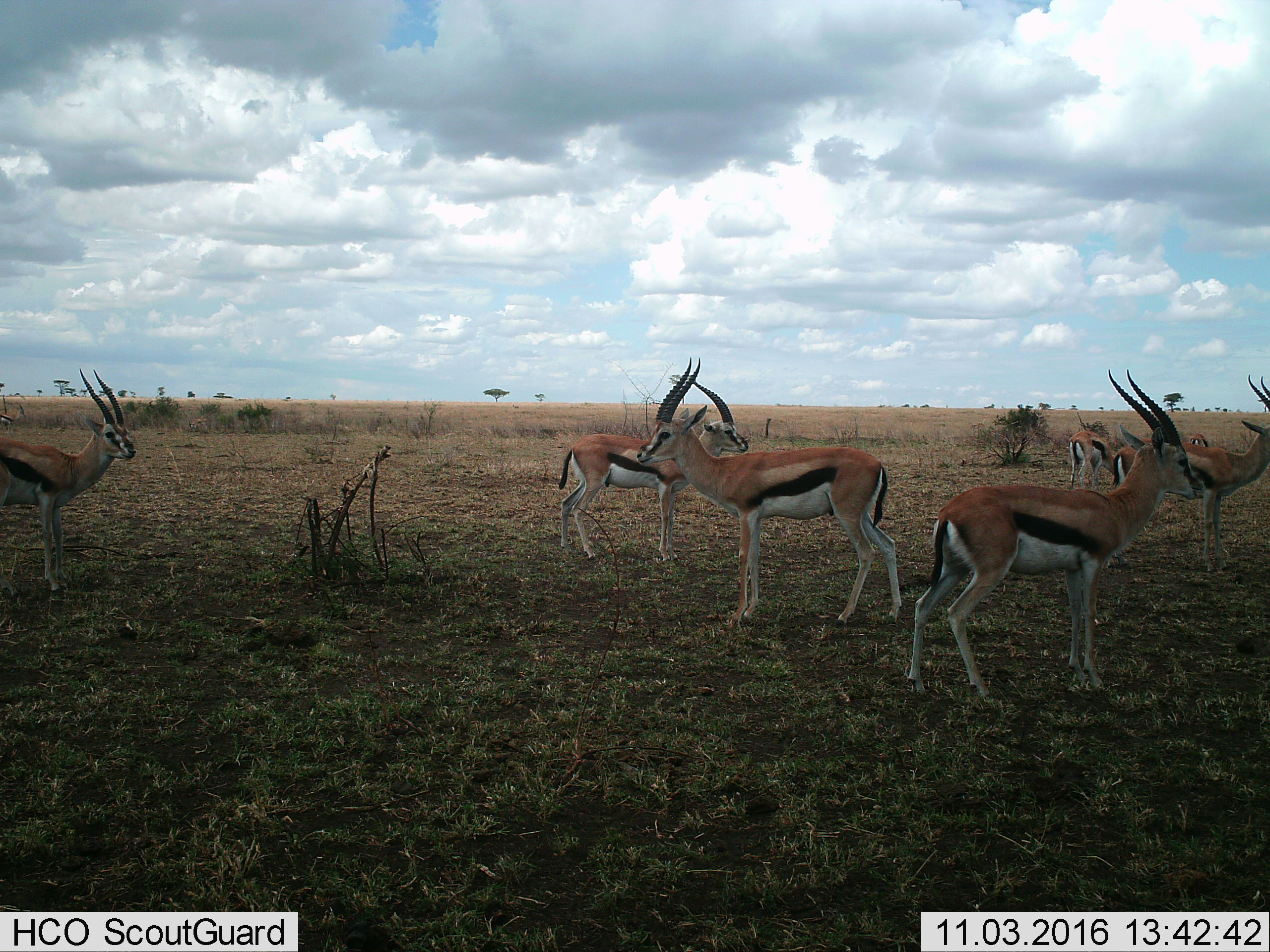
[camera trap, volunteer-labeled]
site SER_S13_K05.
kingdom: Animalia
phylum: Chordata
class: Mammalia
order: Artiodactyla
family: Bovidae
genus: Eudorcas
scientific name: Eudorcas thomsonii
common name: thomson's gazelle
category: gazellethomsons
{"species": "gazellethomsons (thomson's gazelle) (Eudorcas thomsonii)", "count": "7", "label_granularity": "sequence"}